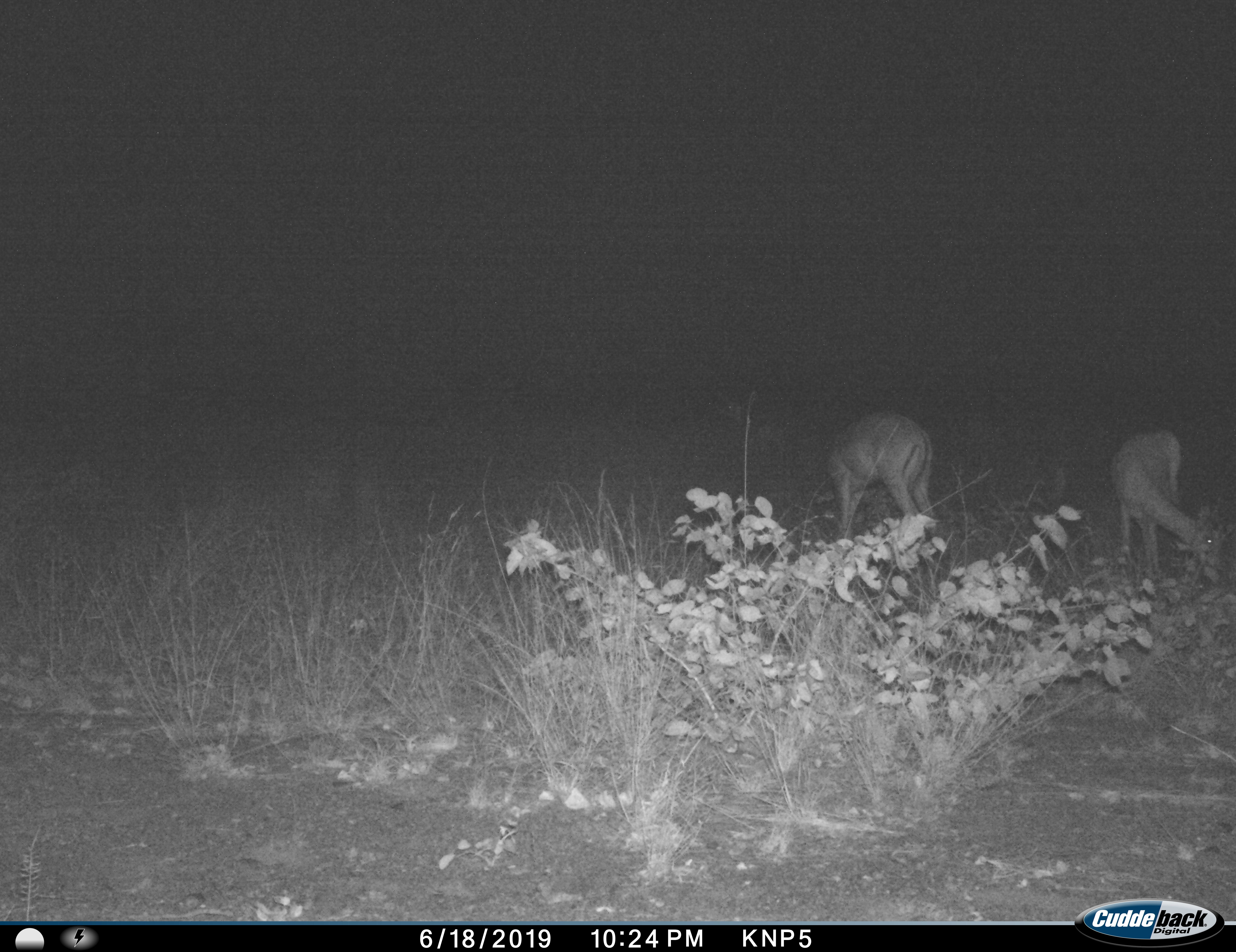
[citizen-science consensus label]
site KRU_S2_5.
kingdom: Animalia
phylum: Chordata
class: Mammalia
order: Artiodactyla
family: Bovidae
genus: Aepyceros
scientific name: Aepyceros melampus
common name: impala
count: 2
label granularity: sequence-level